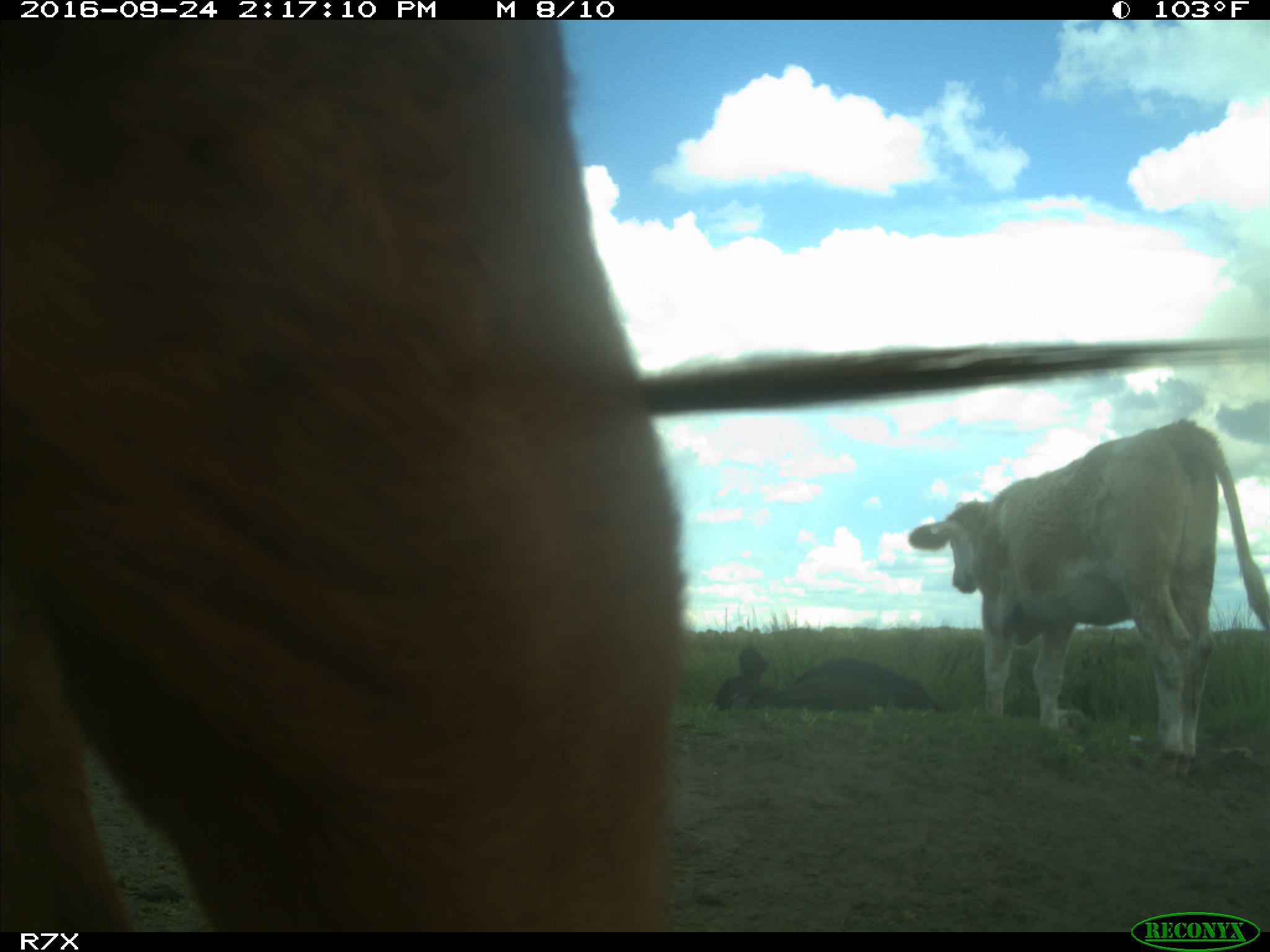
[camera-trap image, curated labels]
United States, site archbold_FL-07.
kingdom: Animalia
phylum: Chordata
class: Mammalia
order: Artiodactyla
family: Bovidae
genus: Bos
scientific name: Bos taurus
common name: domestic cow